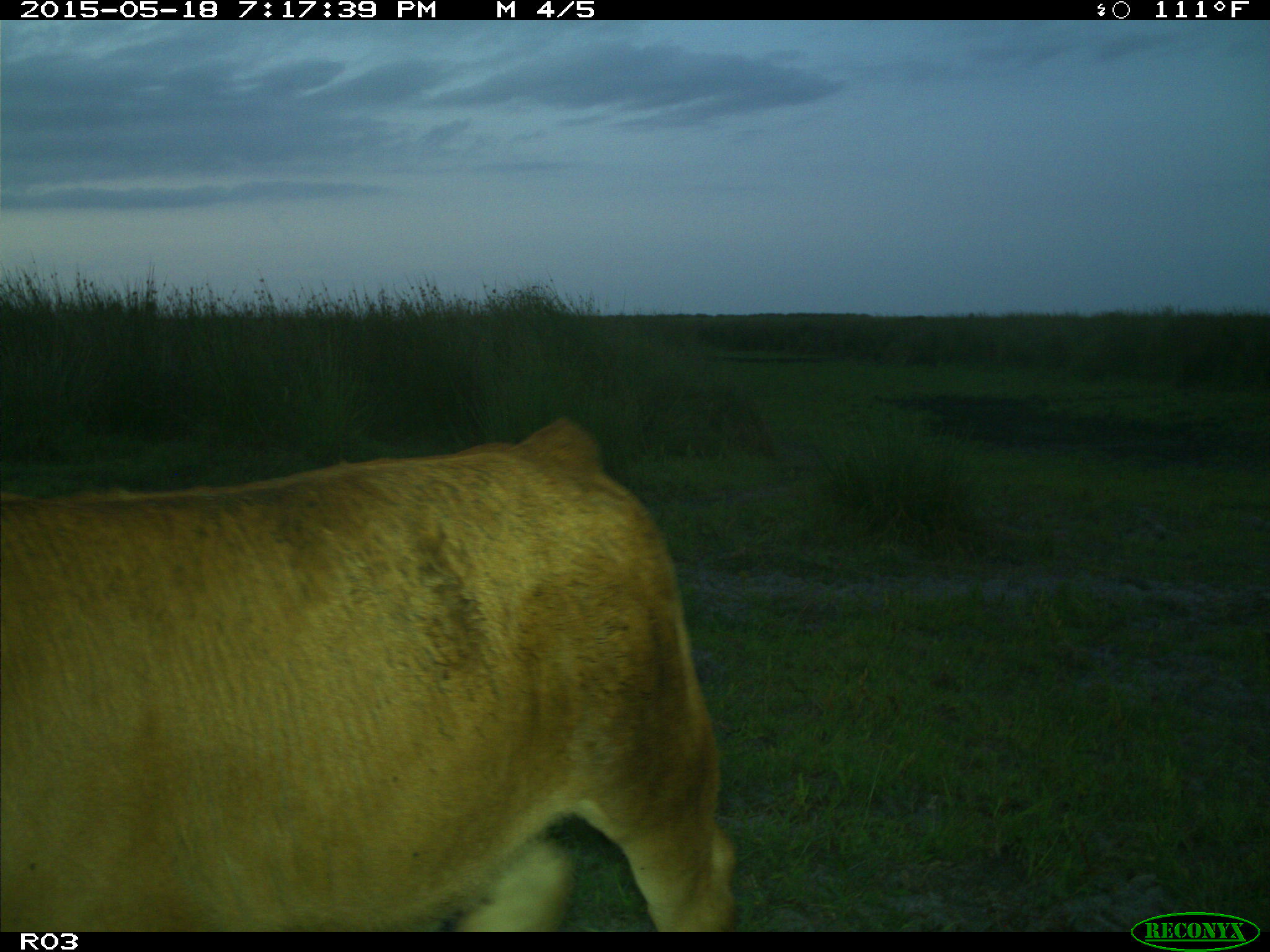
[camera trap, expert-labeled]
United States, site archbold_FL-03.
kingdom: Animalia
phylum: Chordata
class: Mammalia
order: Artiodactyla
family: Bovidae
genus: Bos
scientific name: Bos taurus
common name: domestic cow